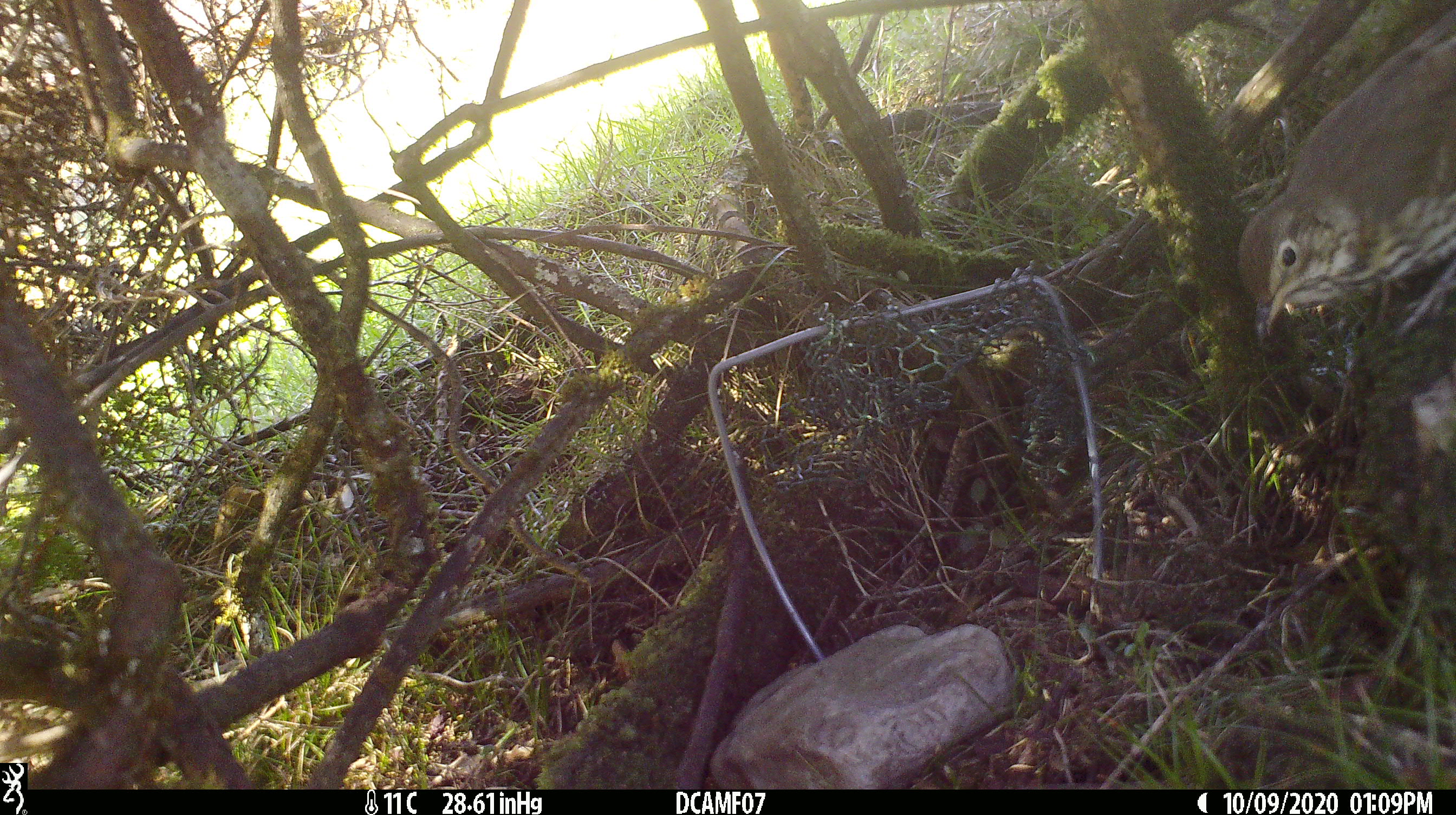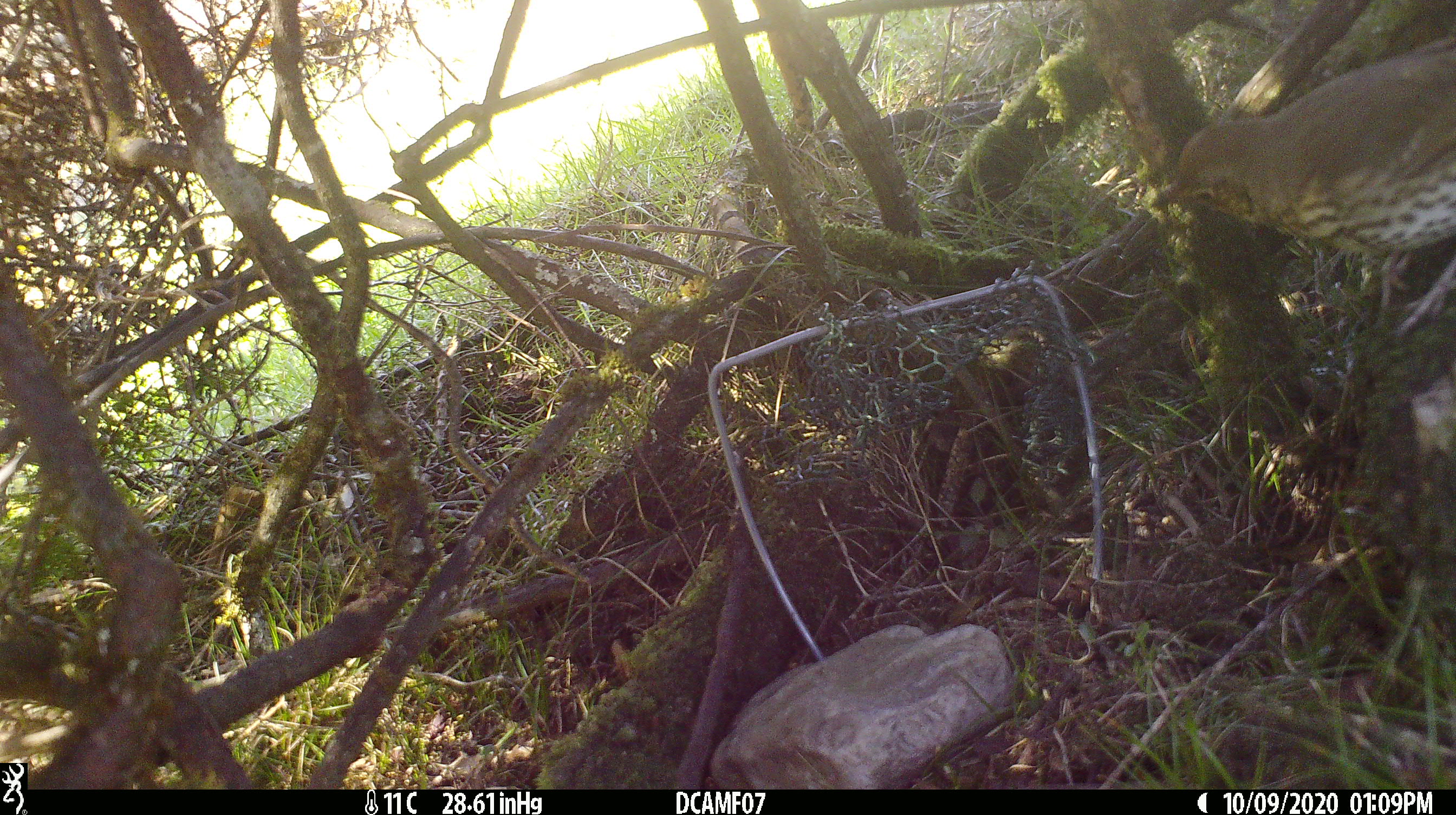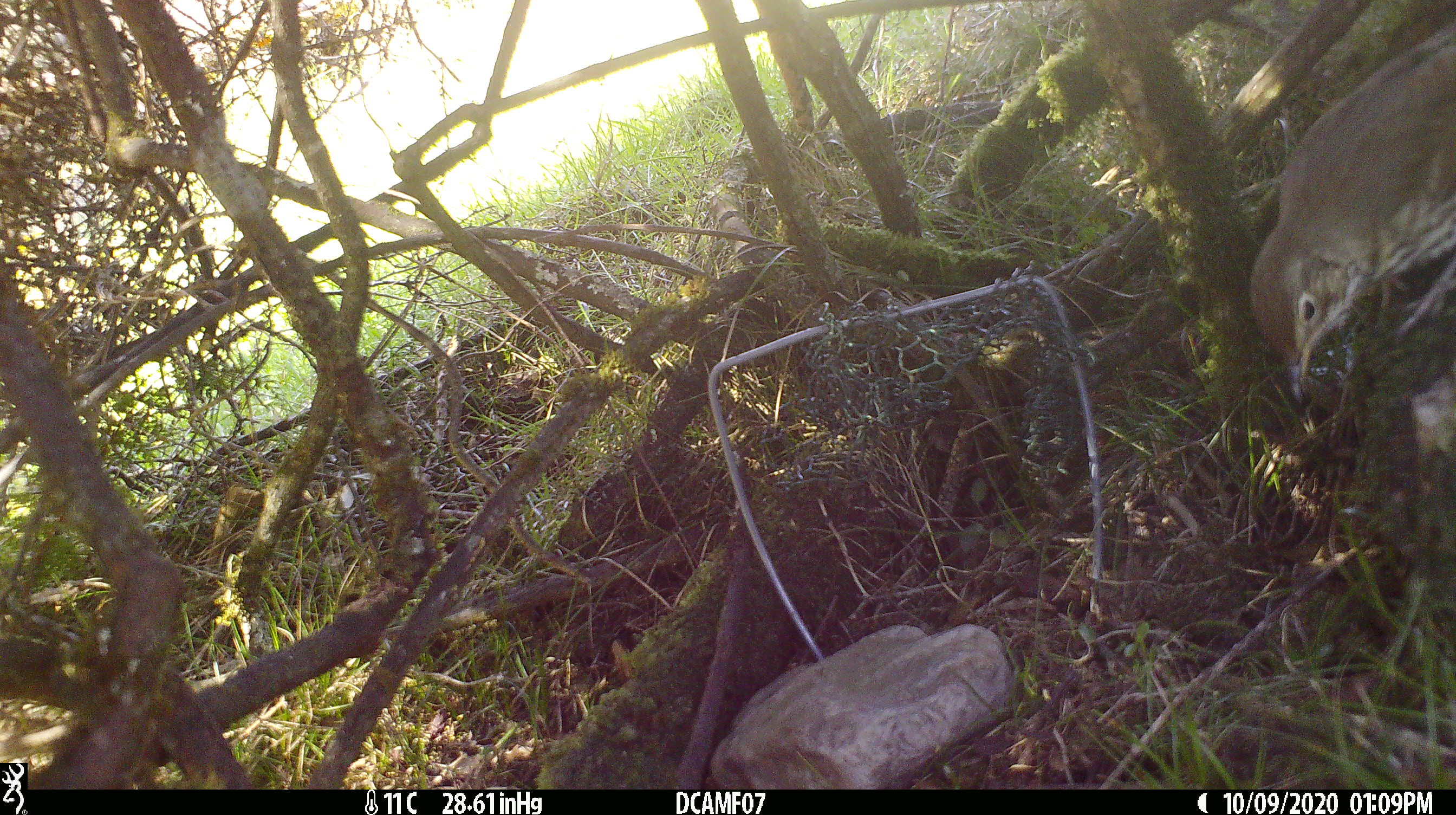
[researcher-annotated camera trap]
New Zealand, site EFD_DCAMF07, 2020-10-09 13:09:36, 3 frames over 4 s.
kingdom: Animalia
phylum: Chordata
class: Aves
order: Passeriformes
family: Turdidae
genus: Turdus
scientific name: Turdus philomelos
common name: song thrush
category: thrush